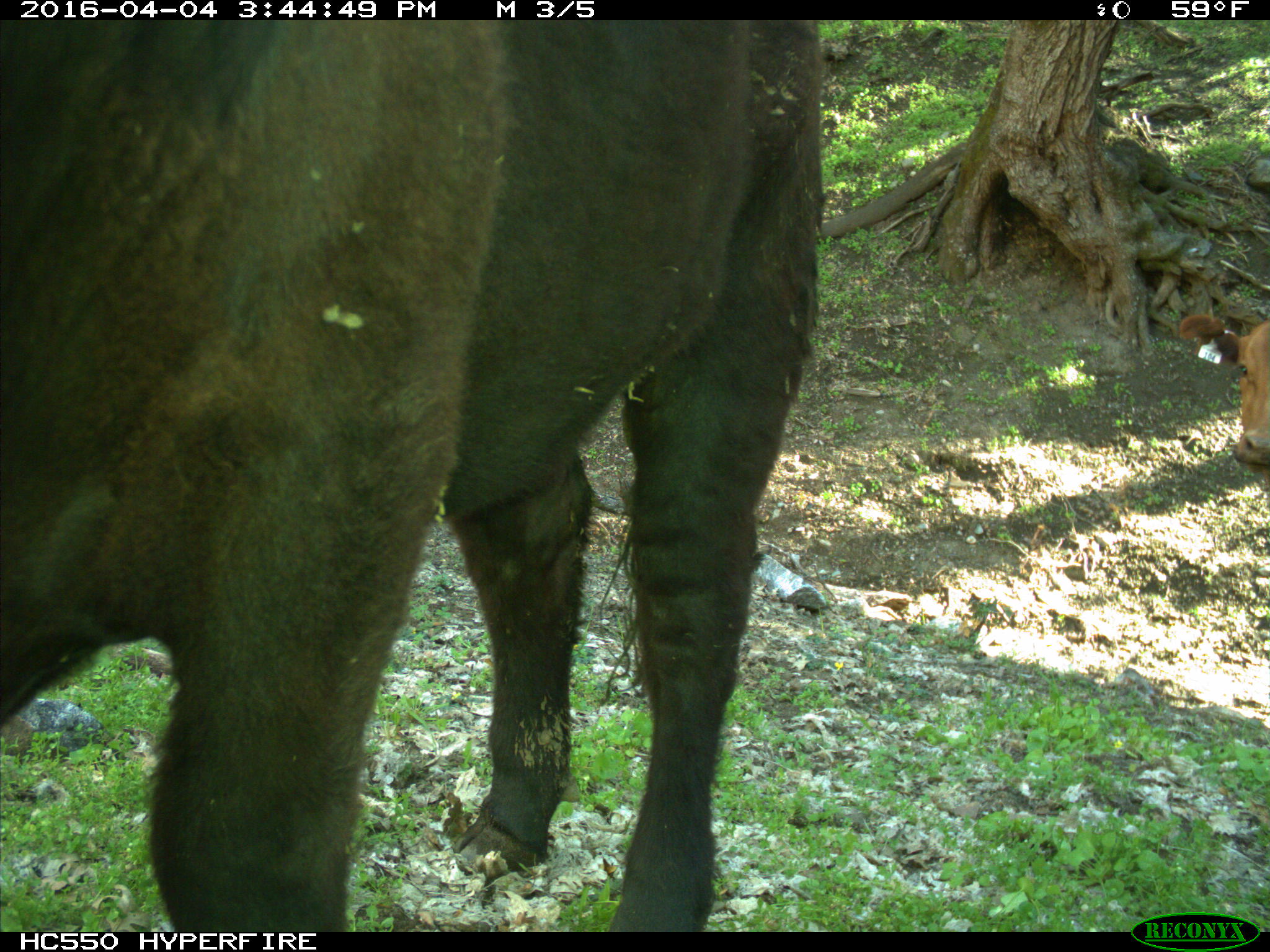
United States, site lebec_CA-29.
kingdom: Animalia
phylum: Chordata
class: Mammalia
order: Artiodactyla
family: Bovidae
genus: Bos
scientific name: Bos taurus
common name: domestic cow